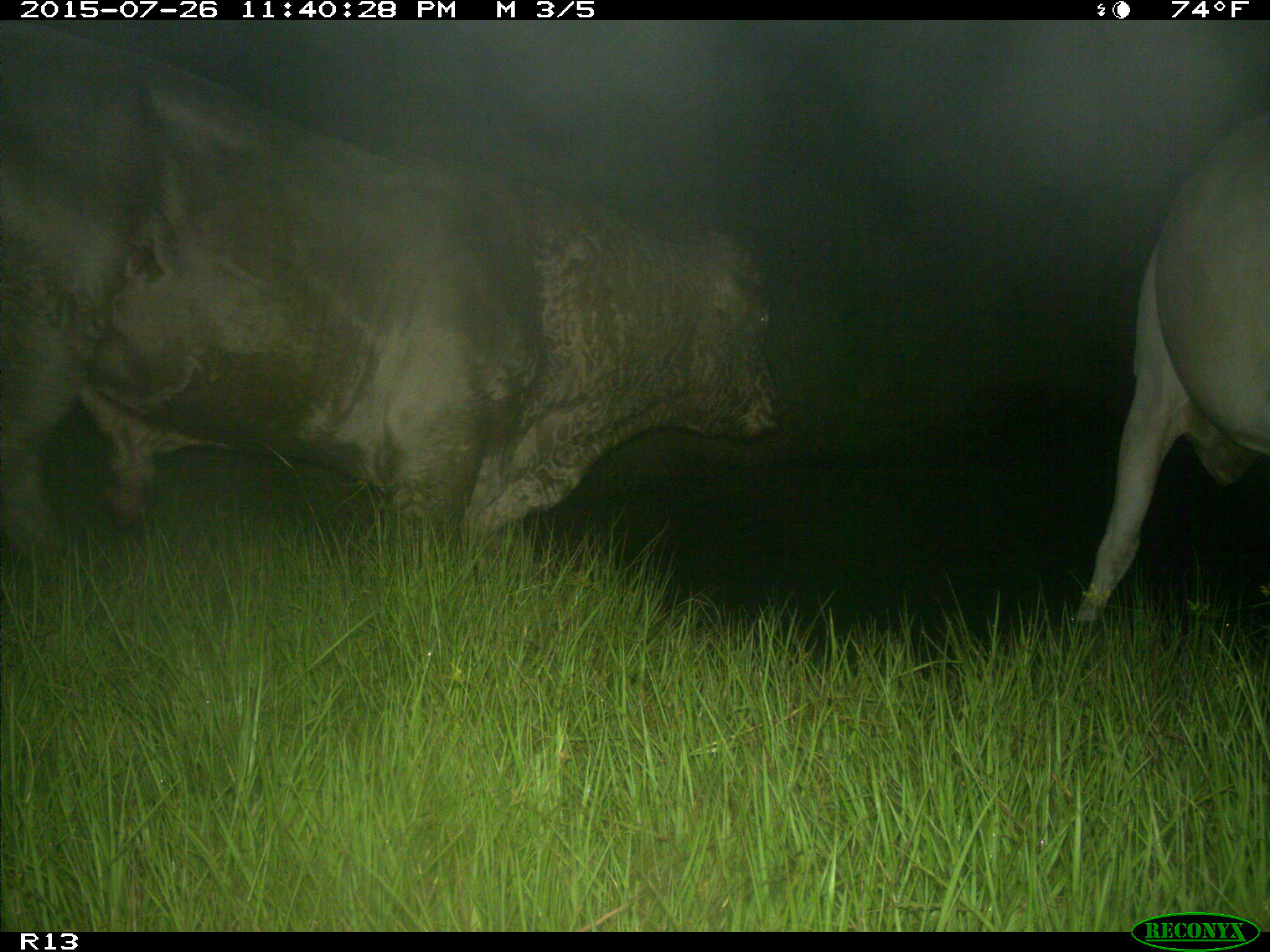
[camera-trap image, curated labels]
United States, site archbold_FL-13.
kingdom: Animalia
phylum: Chordata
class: Mammalia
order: Artiodactyla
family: Bovidae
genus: Bos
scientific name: Bos taurus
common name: domestic cow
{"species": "Bos taurus (domestic cow)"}